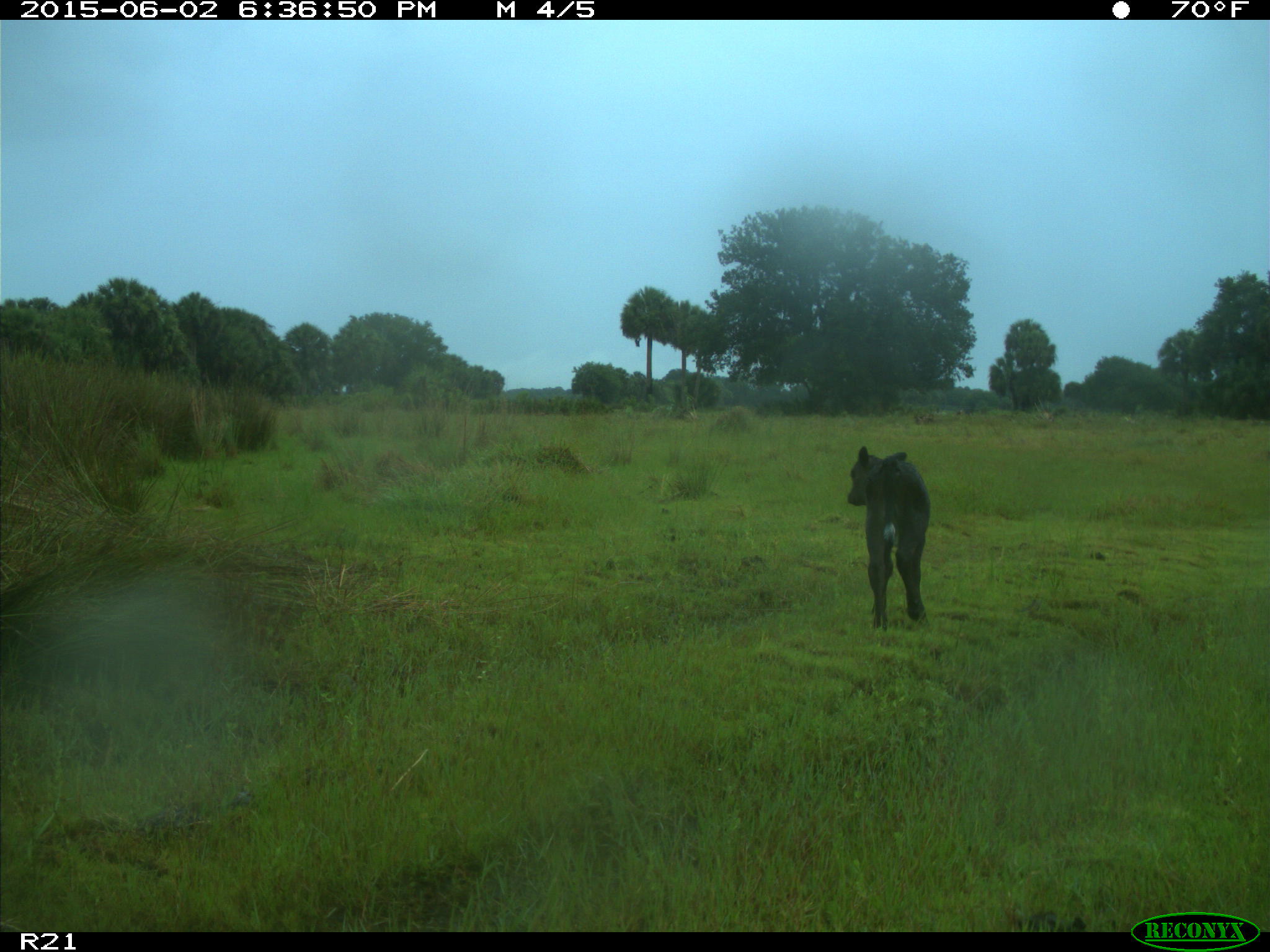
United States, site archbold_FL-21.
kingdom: Animalia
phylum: Chordata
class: Mammalia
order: Artiodactyla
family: Bovidae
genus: Bos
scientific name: Bos taurus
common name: domestic cow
Bos taurus (domestic cow).